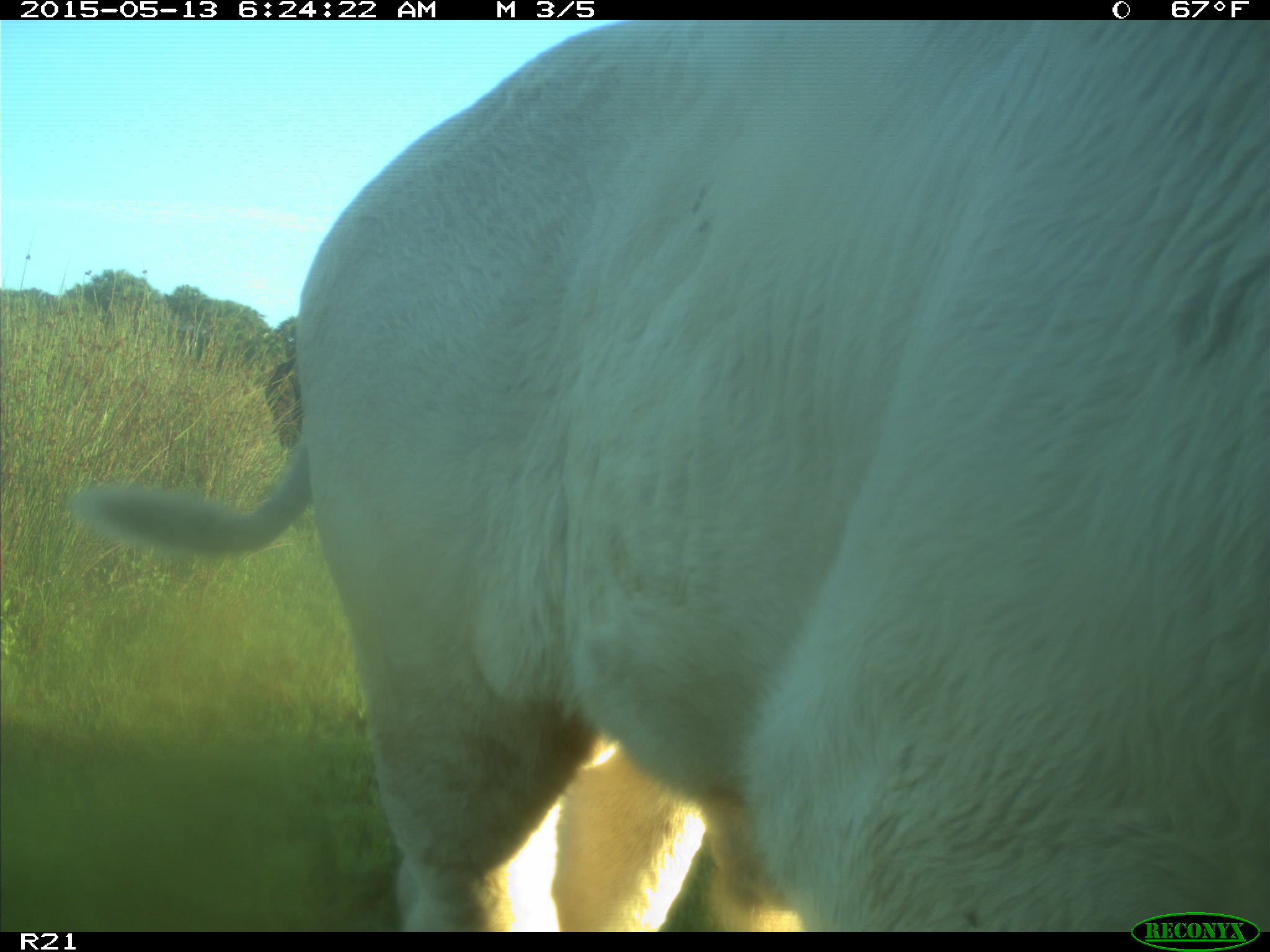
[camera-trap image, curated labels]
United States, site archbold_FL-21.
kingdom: Animalia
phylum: Chordata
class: Mammalia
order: Artiodactyla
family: Bovidae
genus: Bos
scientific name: Bos taurus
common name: domestic cow